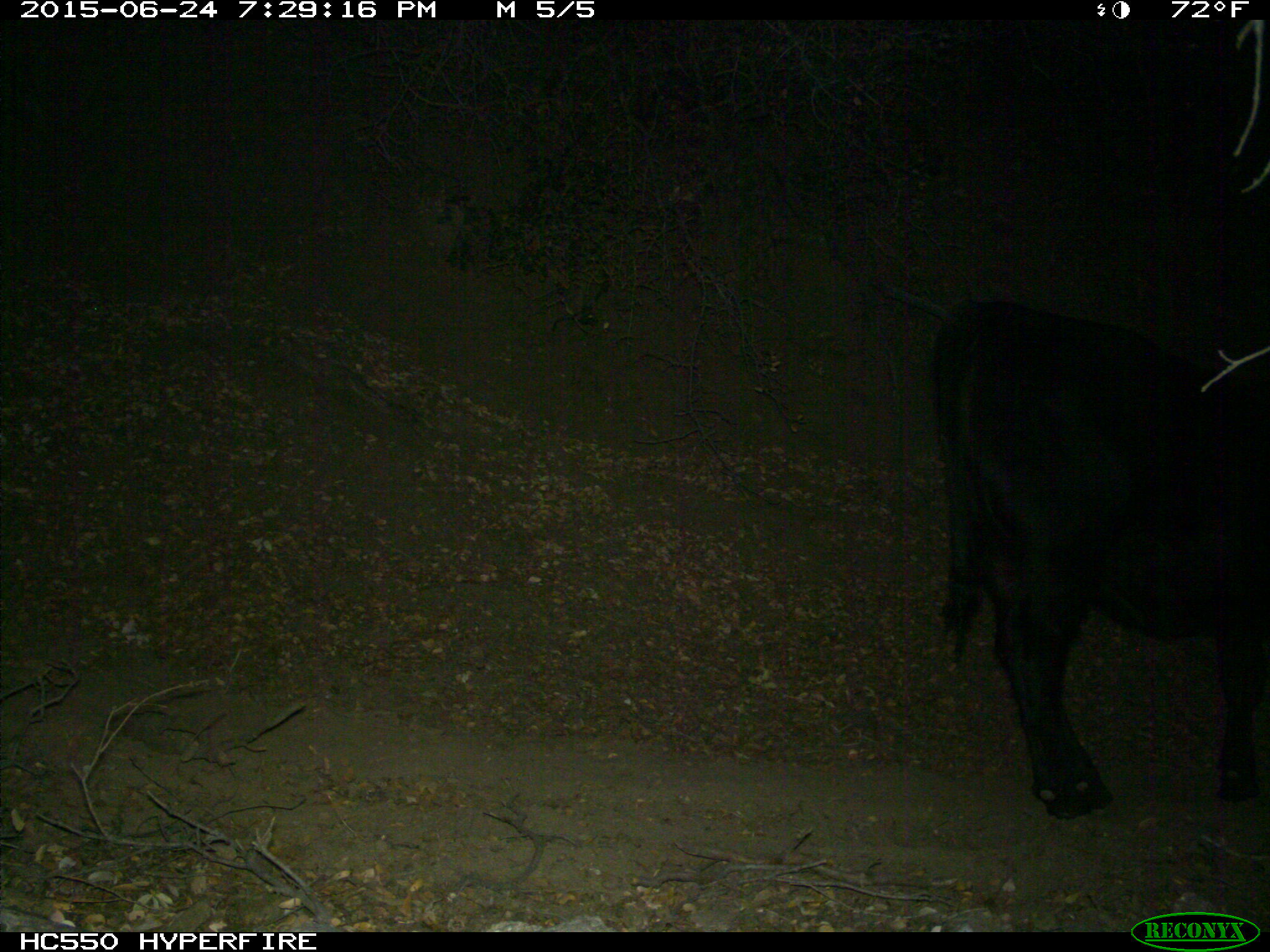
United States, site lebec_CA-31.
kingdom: Animalia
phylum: Chordata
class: Mammalia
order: Artiodactyla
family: Bovidae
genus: Bos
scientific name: Bos taurus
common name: domestic cow